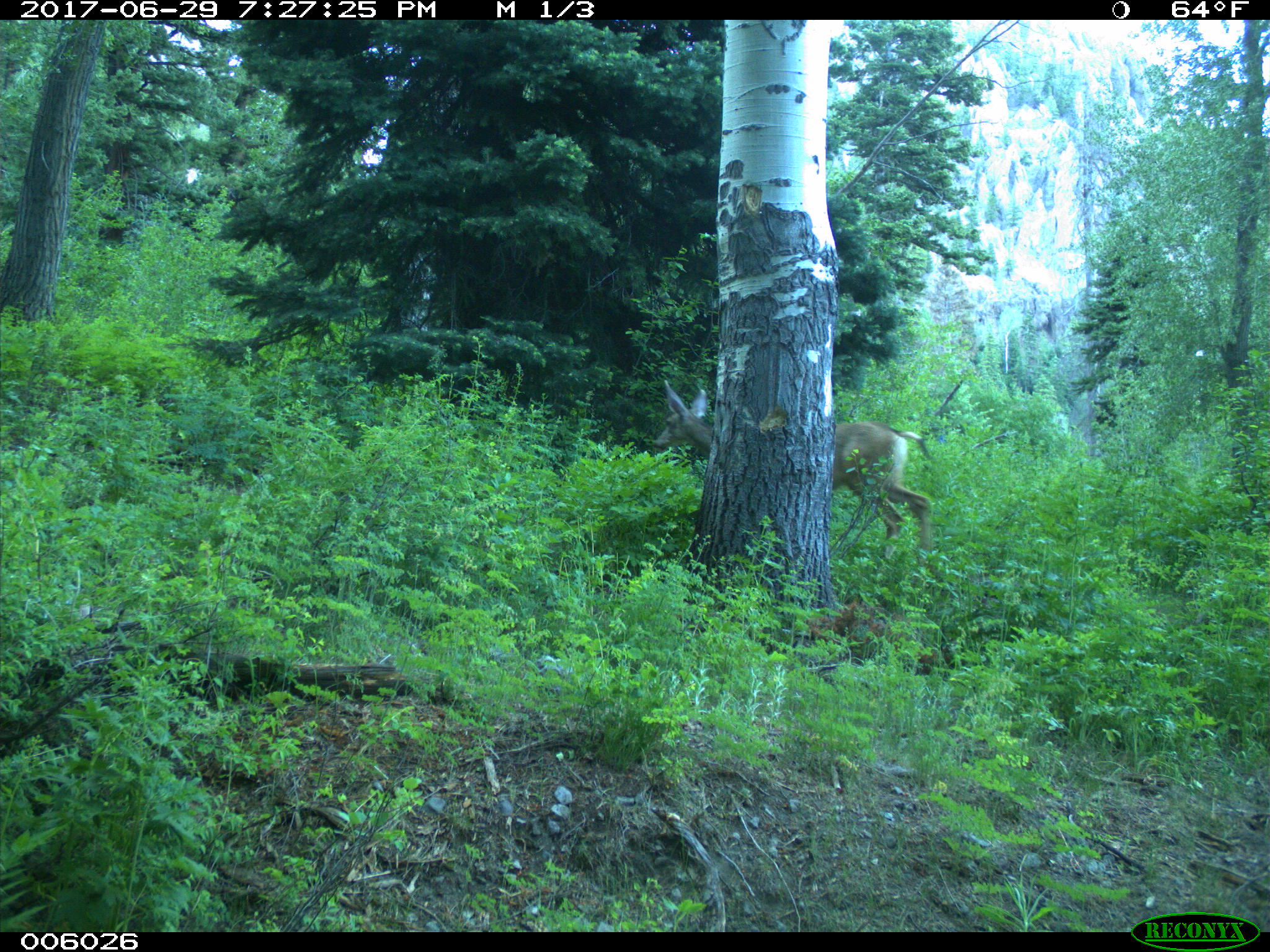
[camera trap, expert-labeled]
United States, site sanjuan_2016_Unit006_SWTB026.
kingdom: Animalia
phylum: Chordata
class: Mammalia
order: Artiodactyla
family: Cervidae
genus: Odocoileus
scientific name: Odocoileus hemionus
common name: mule deer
Odocoileus hemionus (mule deer).